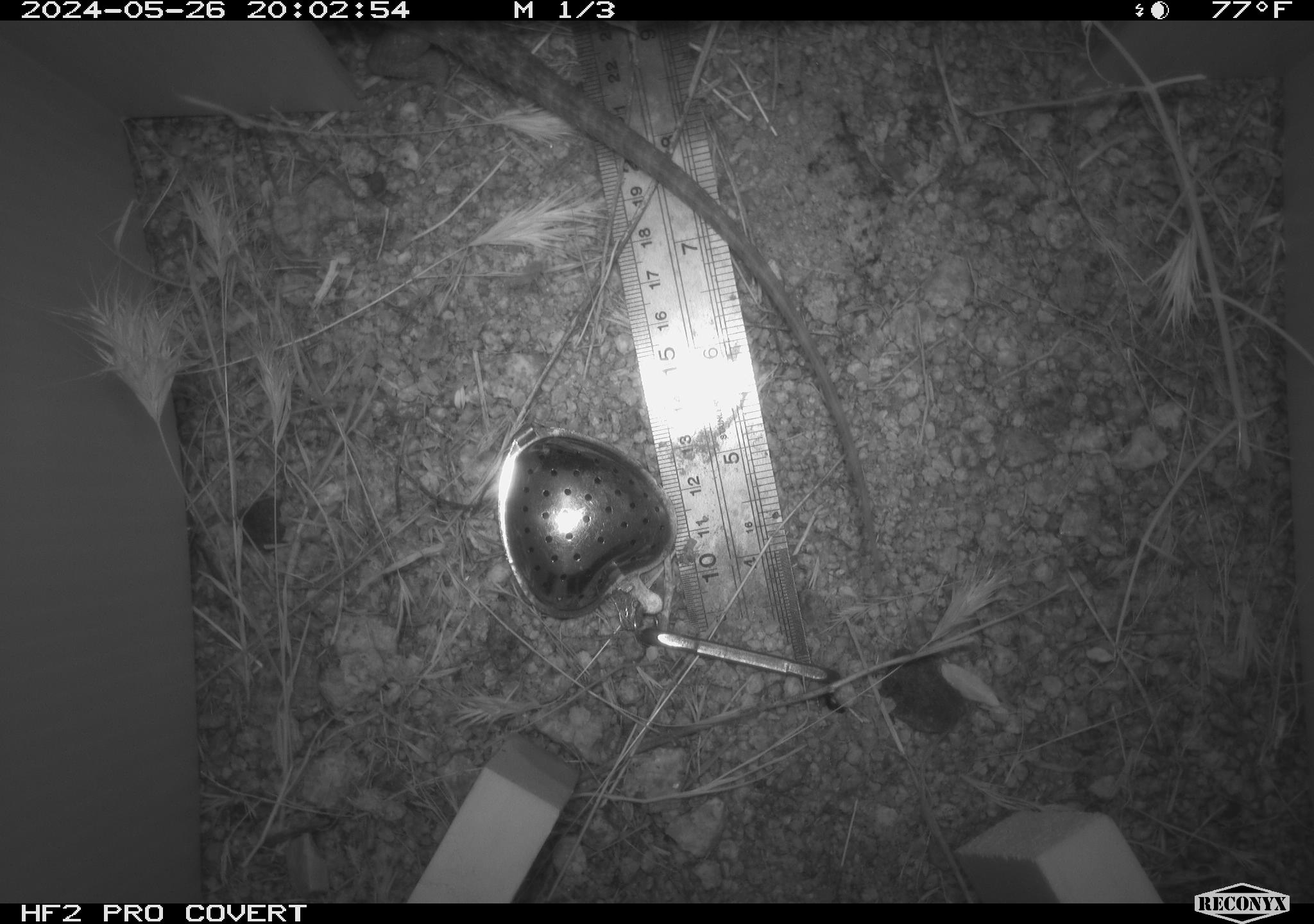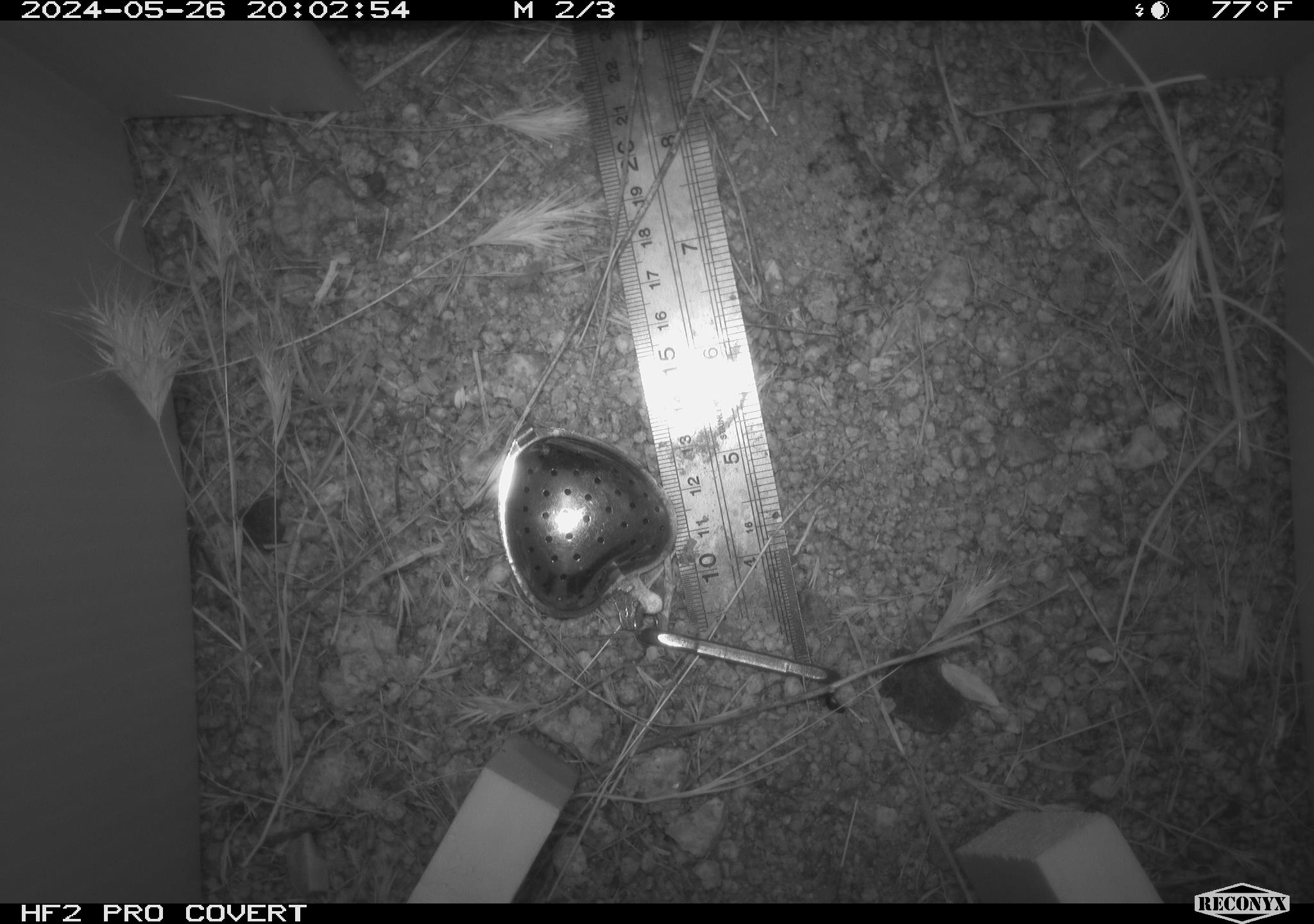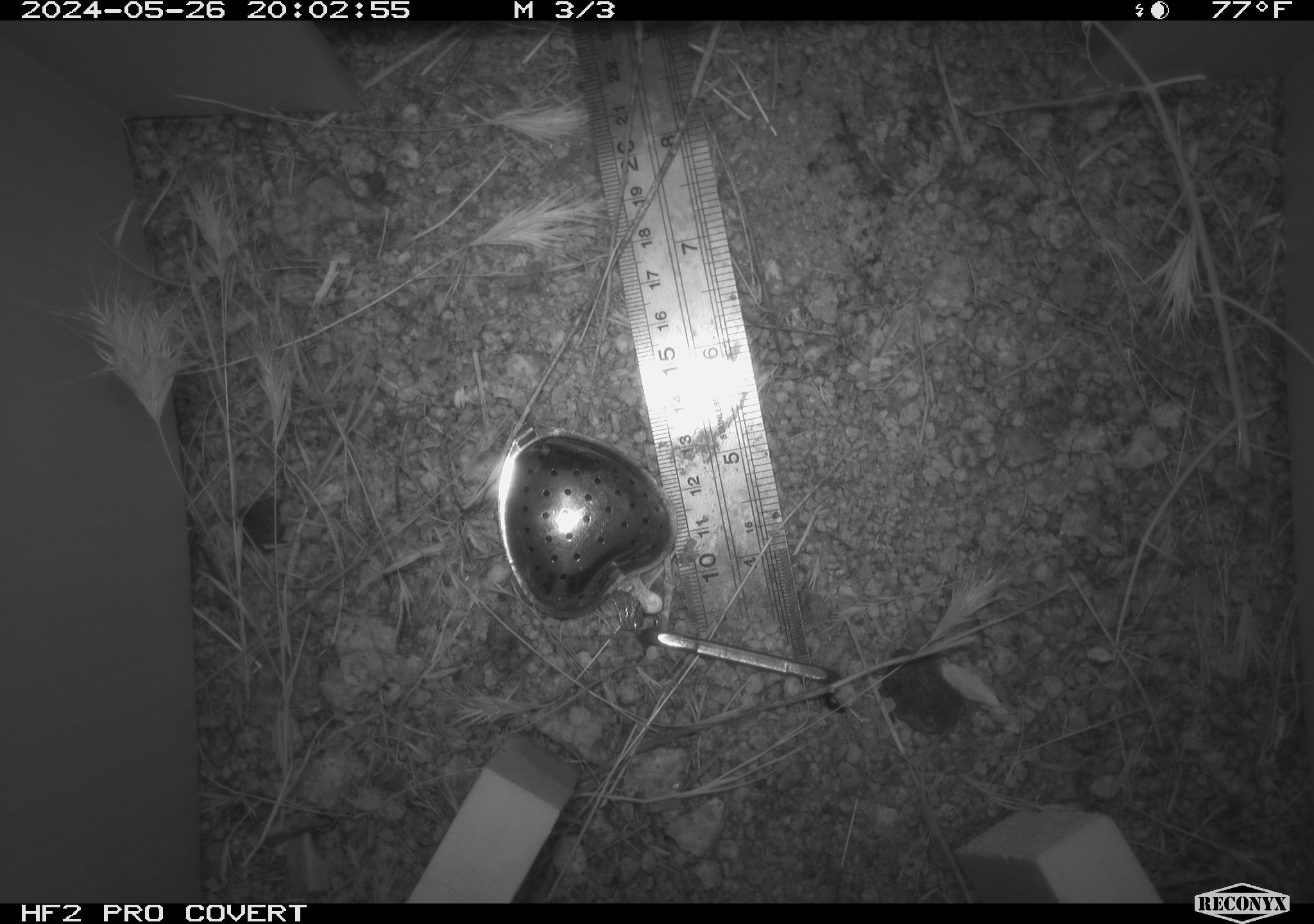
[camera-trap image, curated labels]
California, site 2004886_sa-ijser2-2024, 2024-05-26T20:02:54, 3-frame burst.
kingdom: Animalia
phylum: Chordata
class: Reptilia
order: Squamata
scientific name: Squamata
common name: lizards and snakes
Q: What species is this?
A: Lizards and snakes (Squamata).